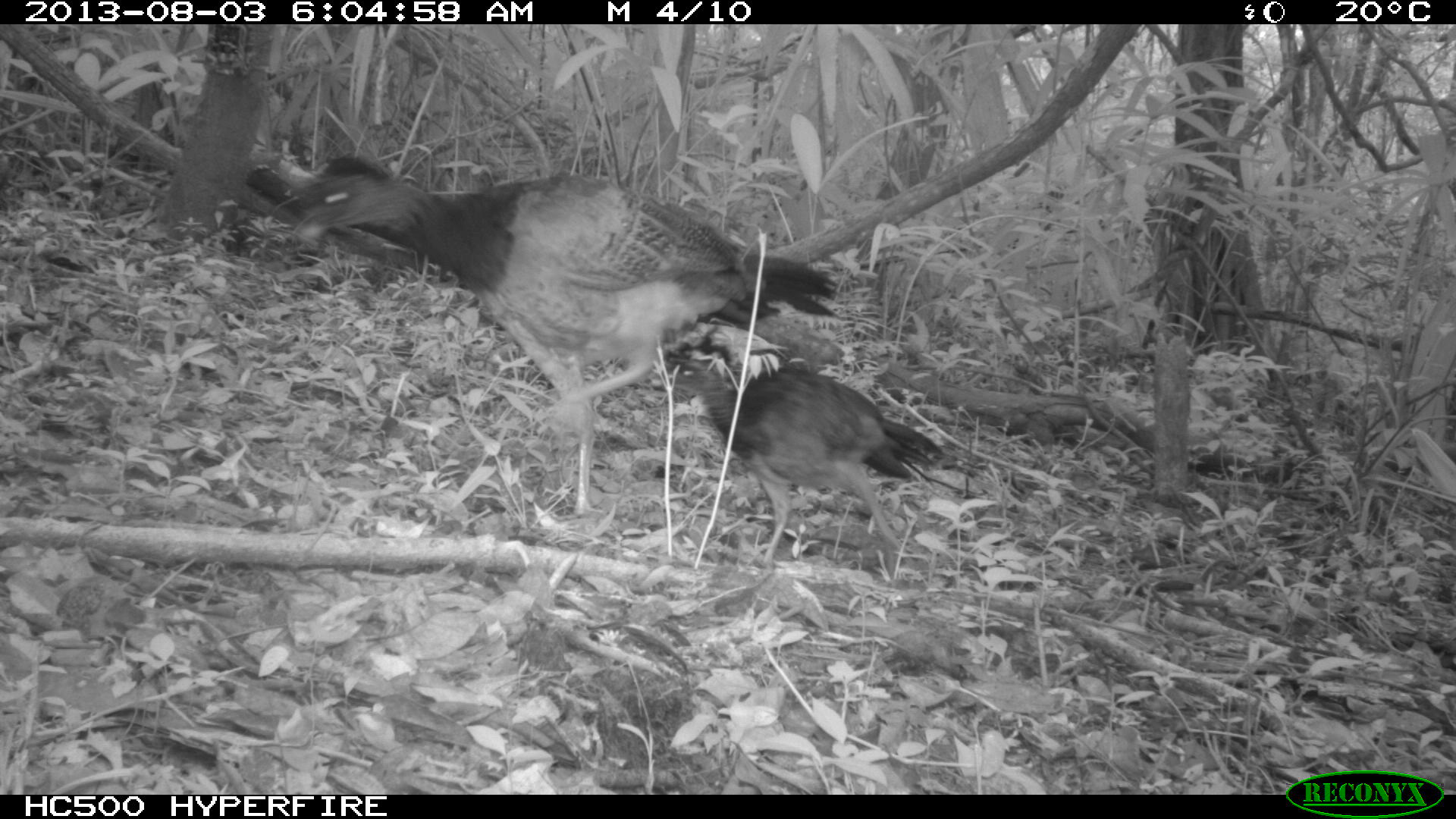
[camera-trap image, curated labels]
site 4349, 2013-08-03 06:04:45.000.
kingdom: Animalia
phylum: Chordata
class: Aves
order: Galliformes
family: Cracidae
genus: Crax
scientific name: Crax rubra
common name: great curassow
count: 2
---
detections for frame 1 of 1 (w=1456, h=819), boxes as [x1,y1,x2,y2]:
crax rubra: [283,150,843,519]; [659,354,956,583]